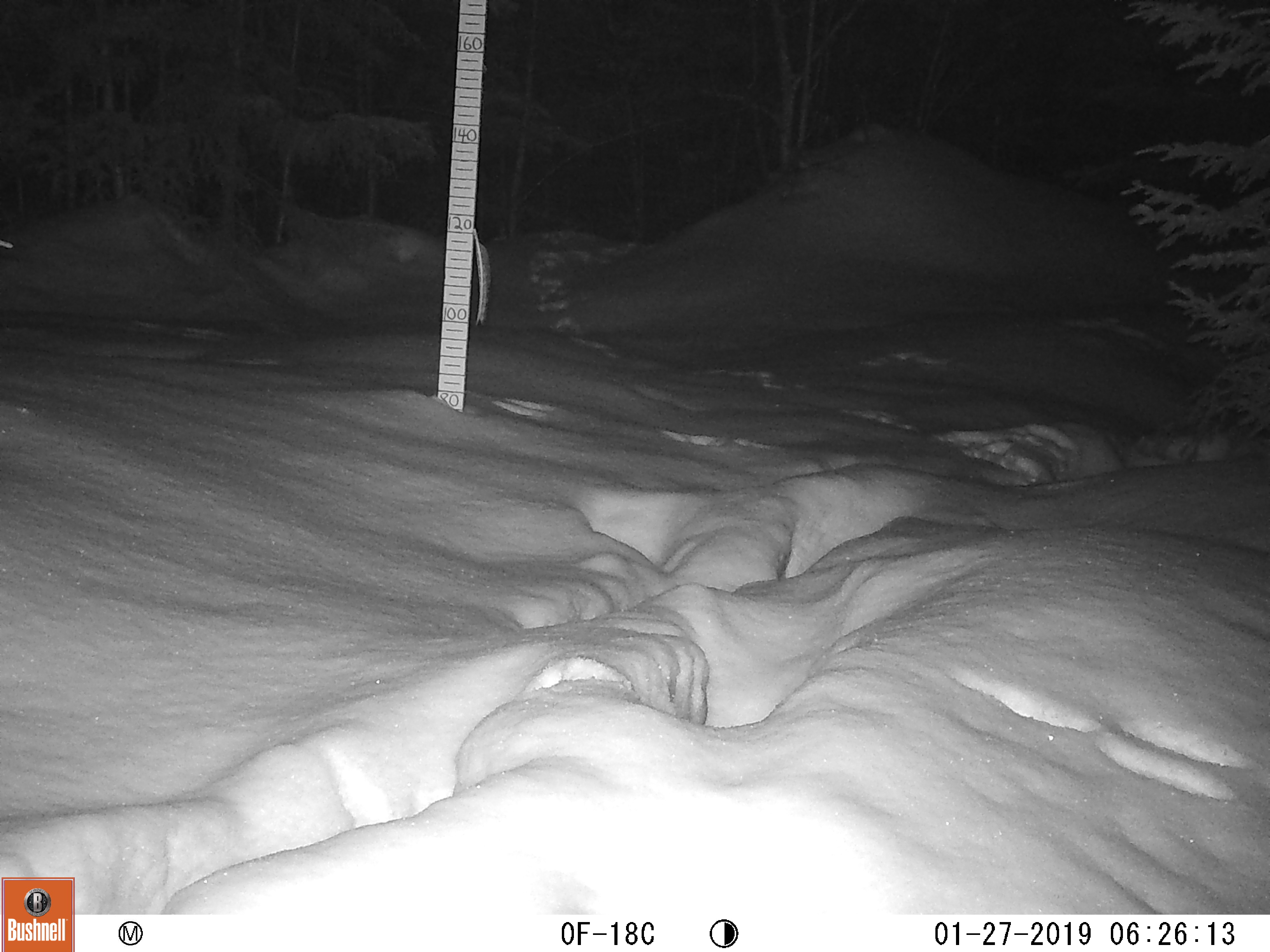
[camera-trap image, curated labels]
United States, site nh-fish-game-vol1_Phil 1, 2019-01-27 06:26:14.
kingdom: Animalia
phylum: Chordata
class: Mammalia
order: Lagomorpha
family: Leporidae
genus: Lepus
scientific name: Lepus americanus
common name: snowshoe hare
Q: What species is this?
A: Snowshoe hare (Lepus americanus).